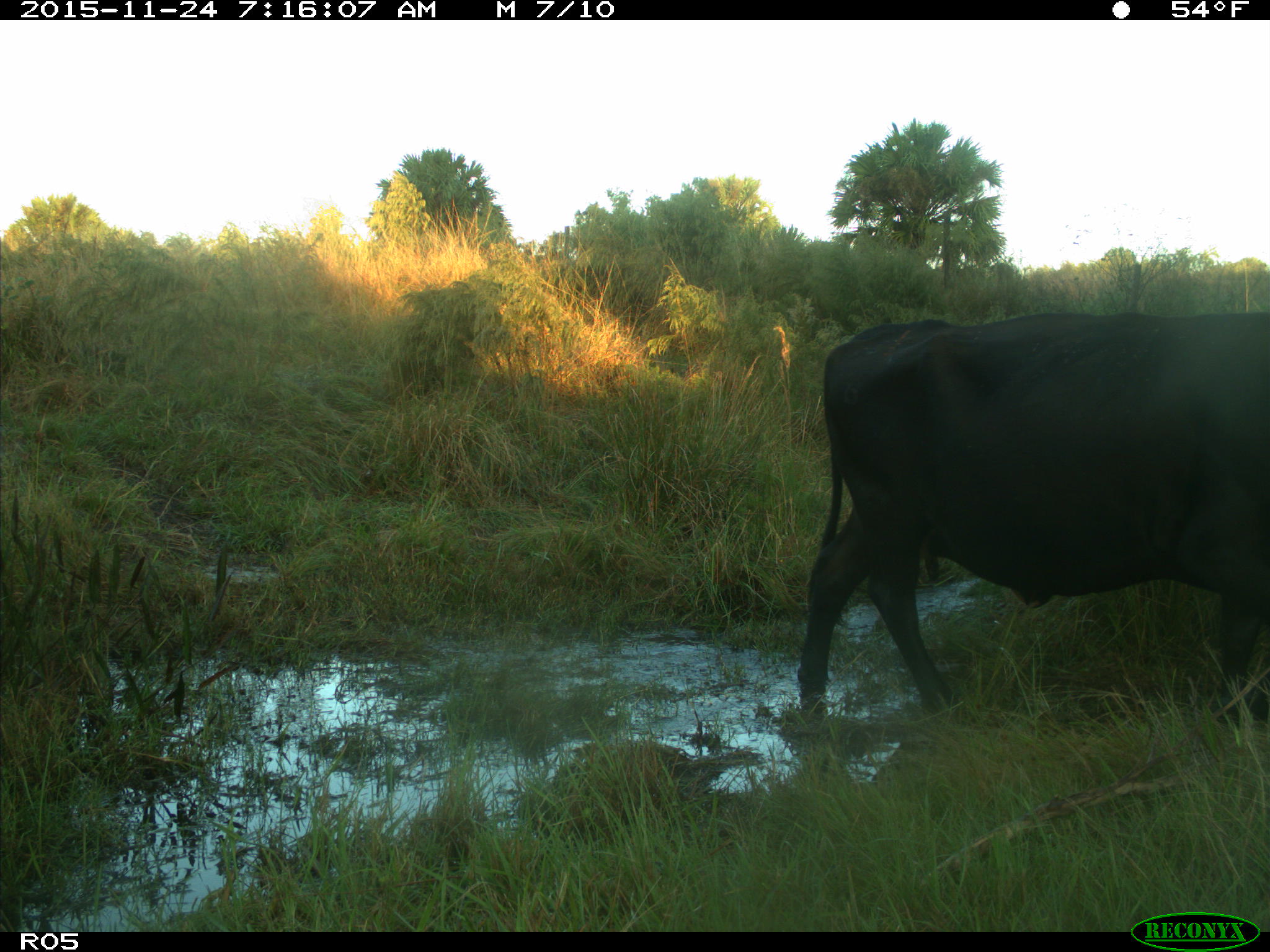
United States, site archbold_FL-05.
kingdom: Animalia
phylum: Chordata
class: Mammalia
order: Artiodactyla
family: Bovidae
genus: Bos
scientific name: Bos taurus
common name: domestic cow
Bos taurus (domestic cow).